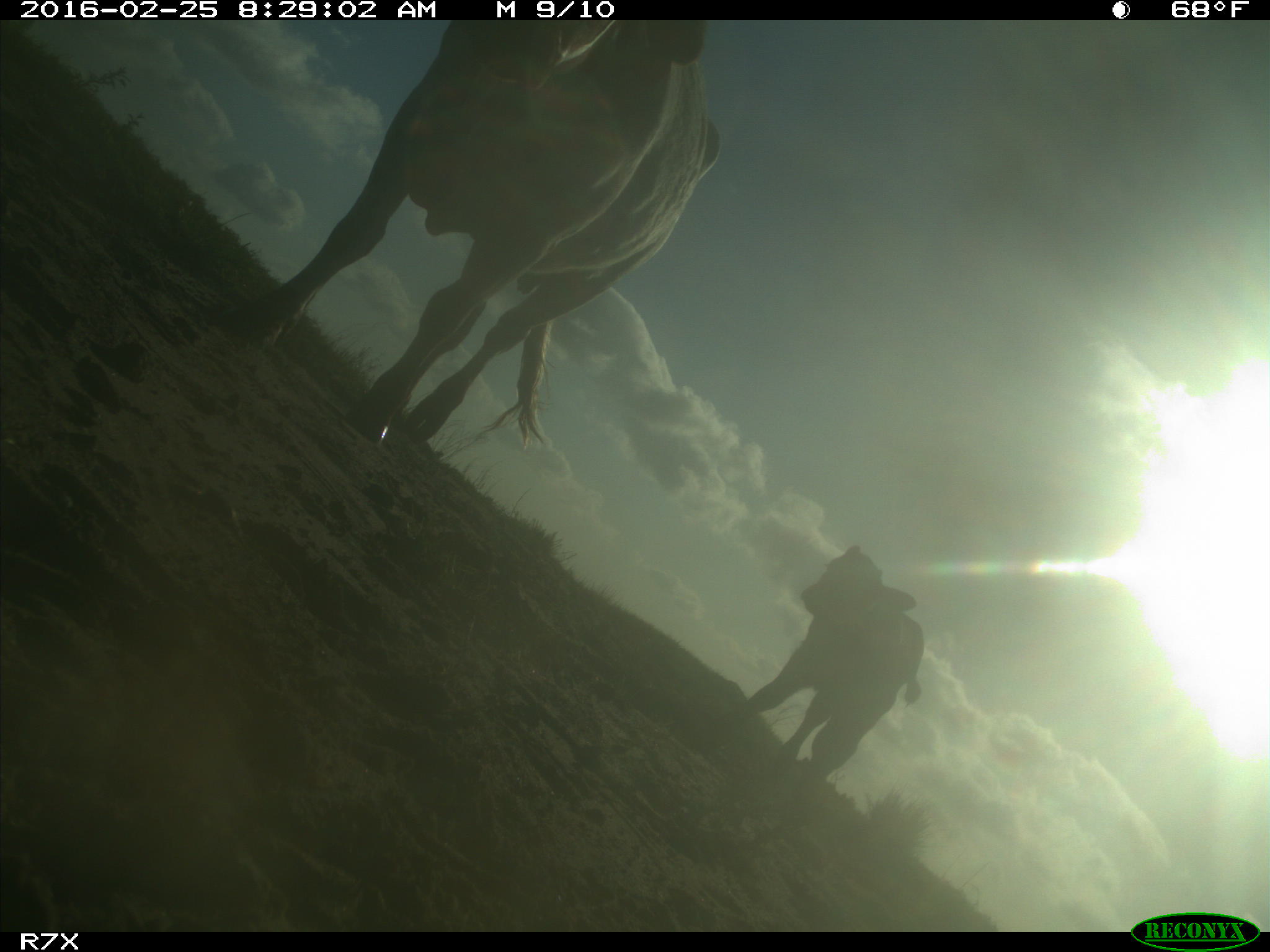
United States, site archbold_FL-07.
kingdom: Animalia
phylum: Chordata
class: Mammalia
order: Artiodactyla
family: Bovidae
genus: Bos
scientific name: Bos taurus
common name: domestic cow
Bos taurus (domestic cow).